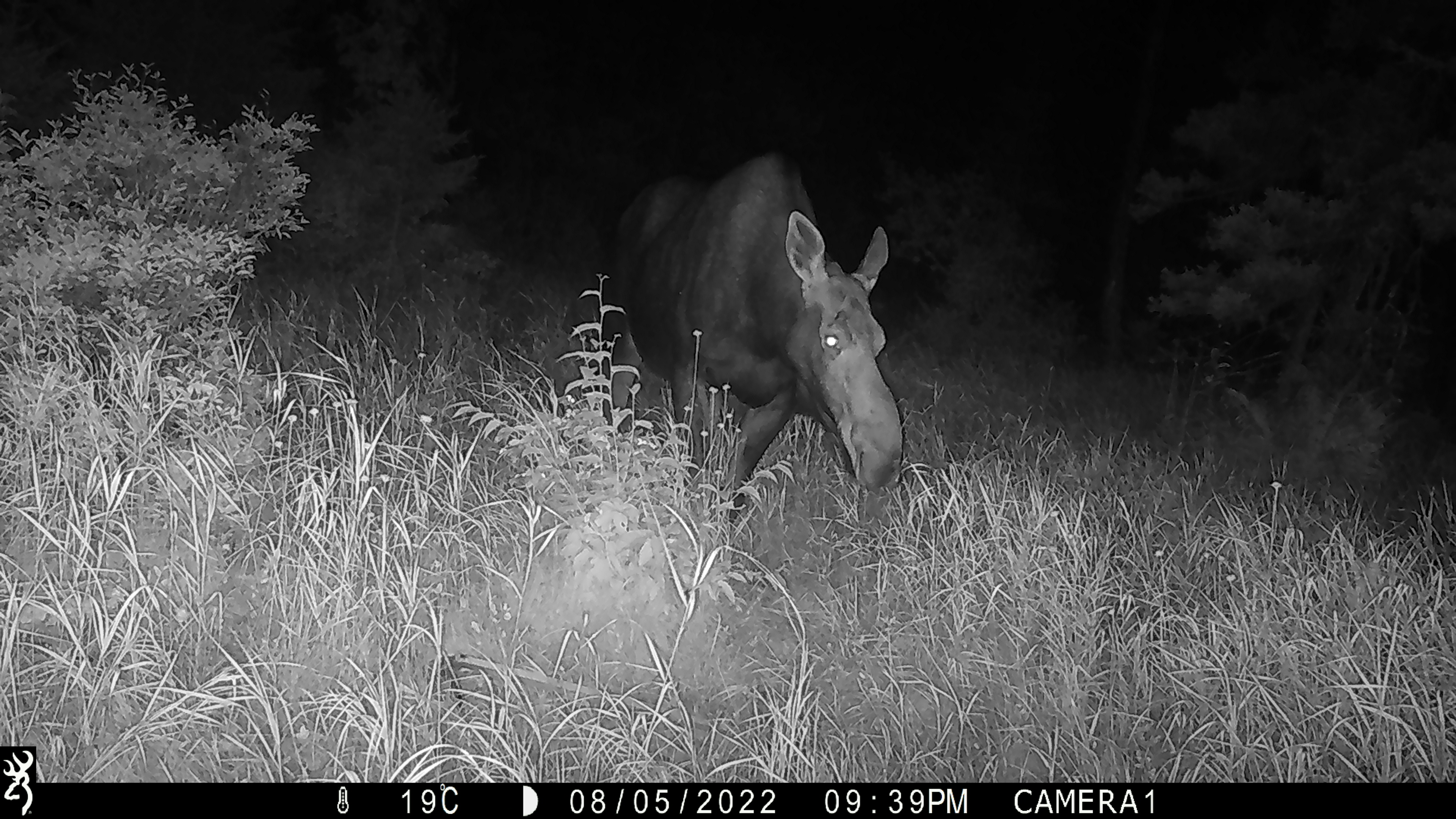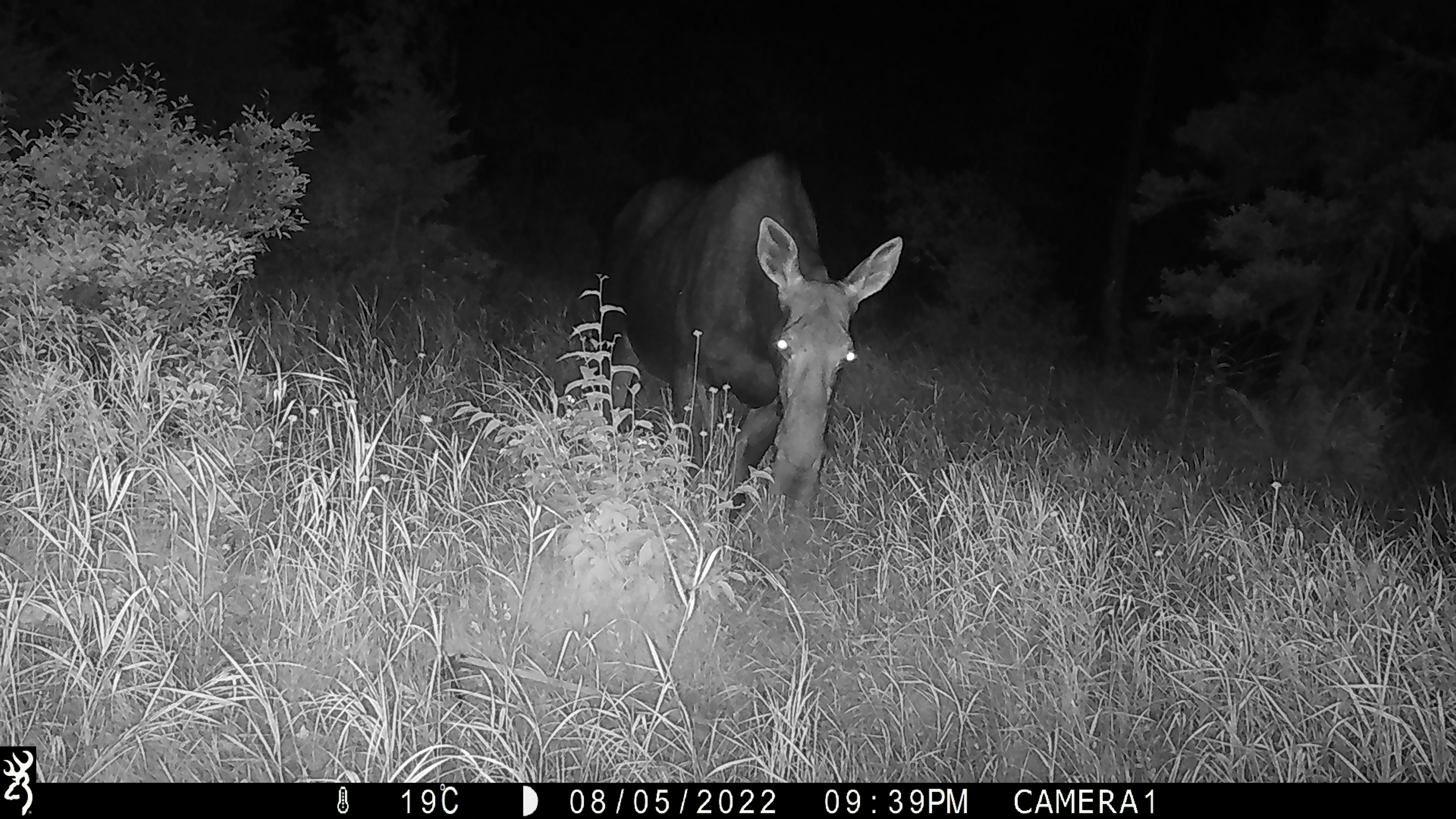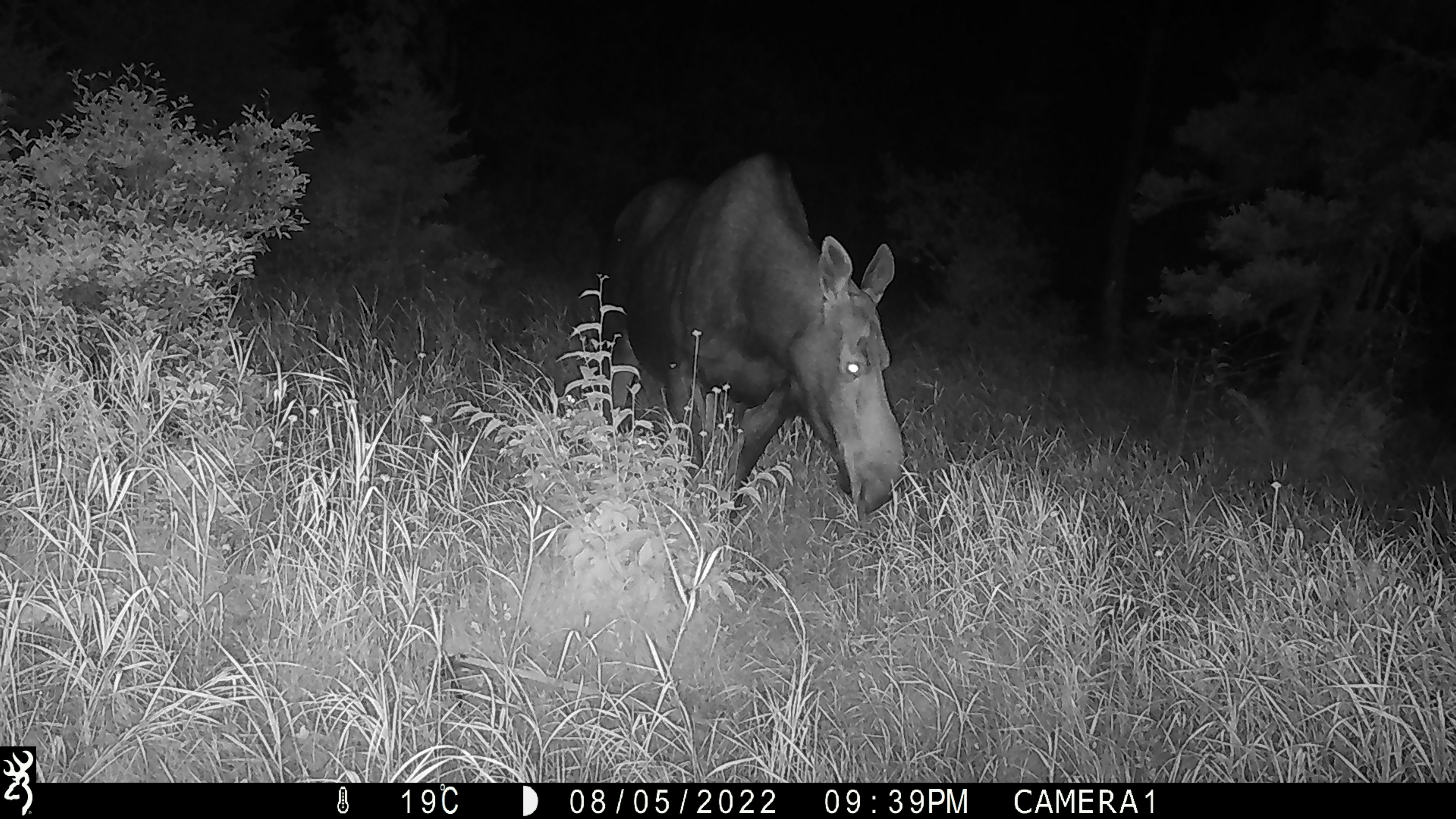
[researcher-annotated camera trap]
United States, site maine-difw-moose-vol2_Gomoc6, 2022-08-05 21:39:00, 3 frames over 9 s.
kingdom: Animalia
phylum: Chordata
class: Mammalia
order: Artiodactyla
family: Cervidae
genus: Alces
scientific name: Alces alces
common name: moose